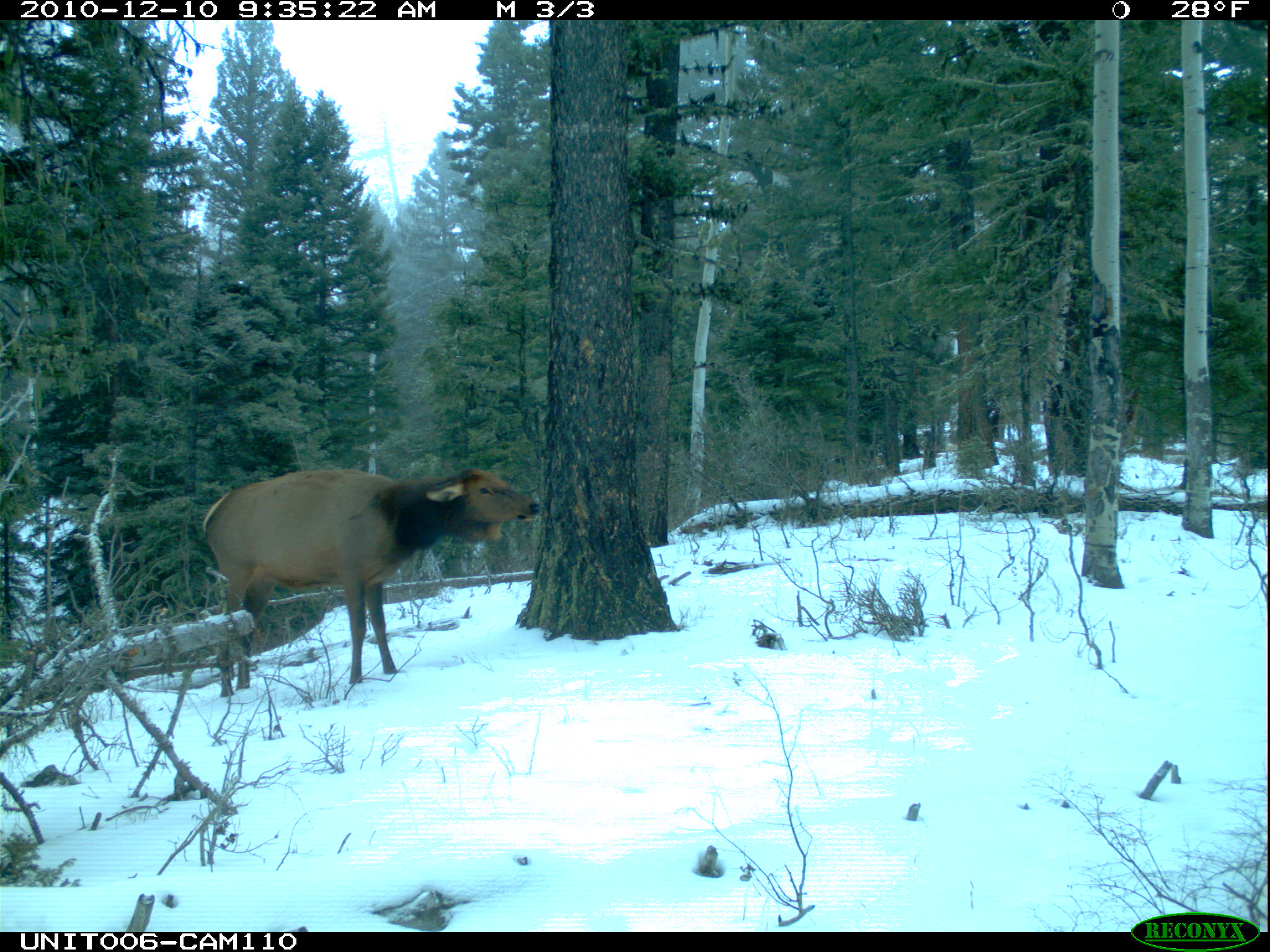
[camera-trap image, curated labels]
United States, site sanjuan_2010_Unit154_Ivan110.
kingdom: Animalia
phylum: Chordata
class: Mammalia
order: Artiodactyla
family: Cervidae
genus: Cervus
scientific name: Cervus elaphus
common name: red deer